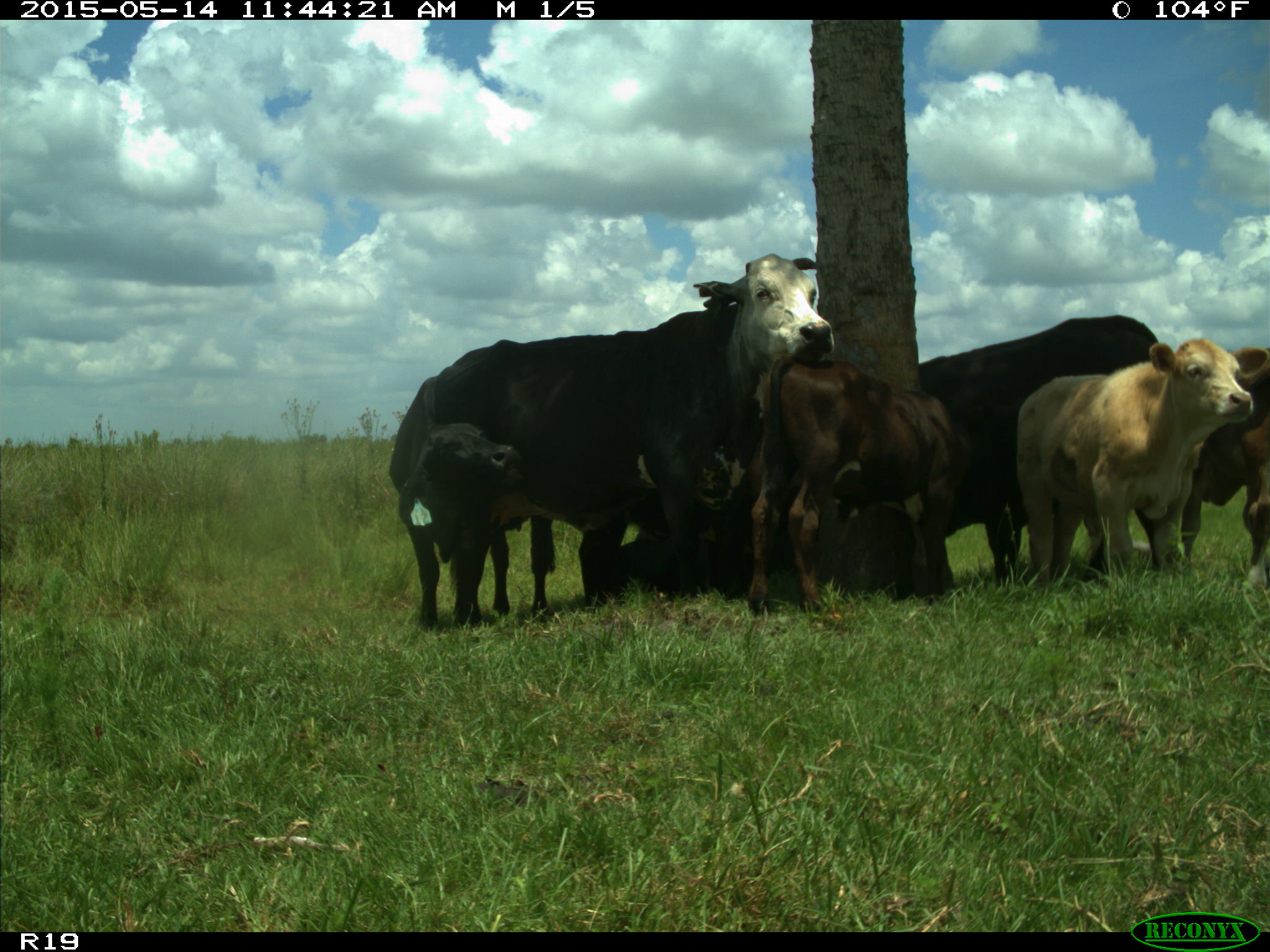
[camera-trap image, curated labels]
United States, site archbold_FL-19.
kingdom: Animalia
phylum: Chordata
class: Mammalia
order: Artiodactyla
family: Bovidae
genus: Bos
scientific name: Bos taurus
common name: domestic cow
Bos taurus (domestic cow).